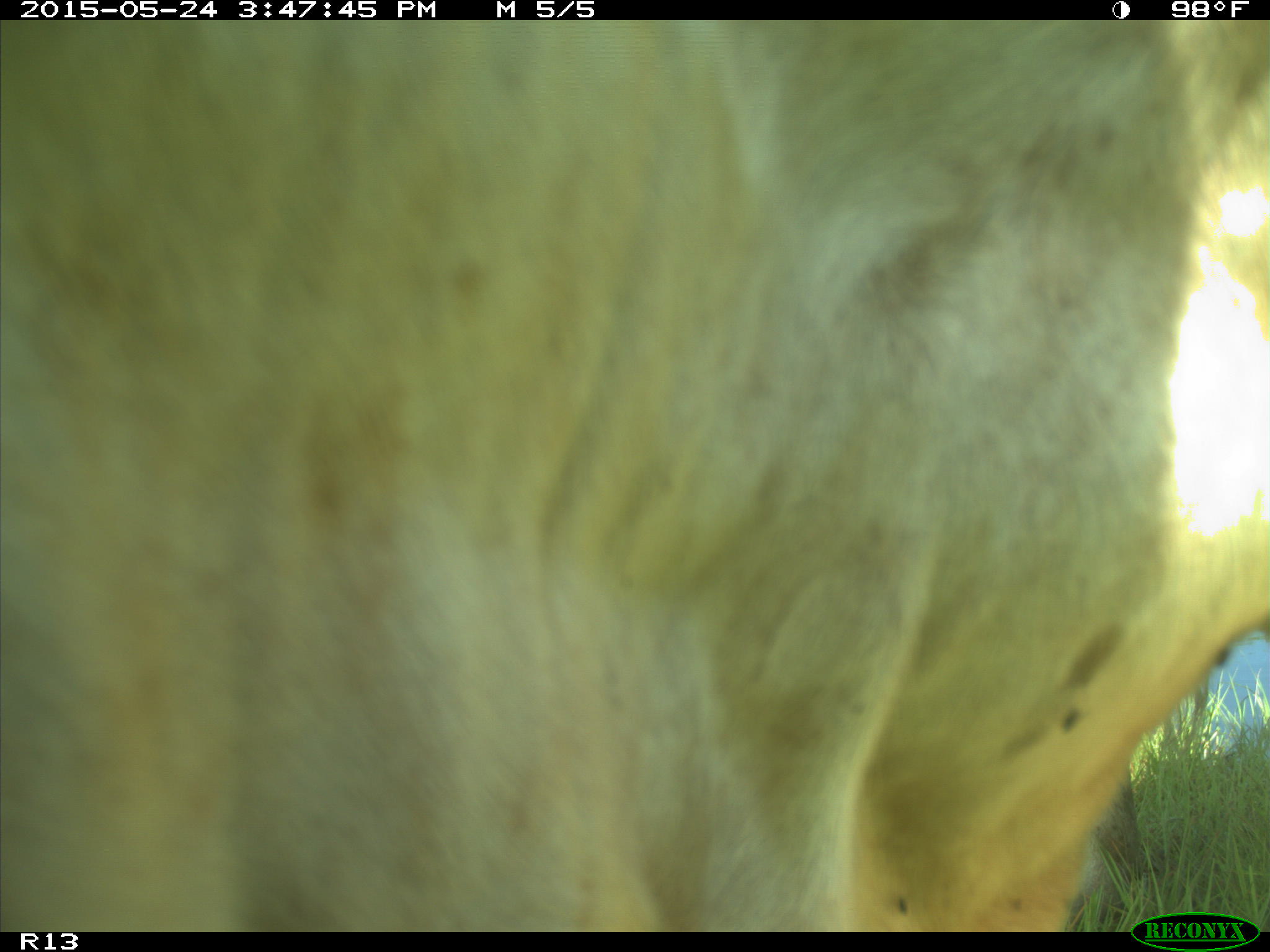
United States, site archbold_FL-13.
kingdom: Animalia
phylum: Chordata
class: Mammalia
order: Artiodactyla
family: Bovidae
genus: Bos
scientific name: Bos taurus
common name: domestic cow